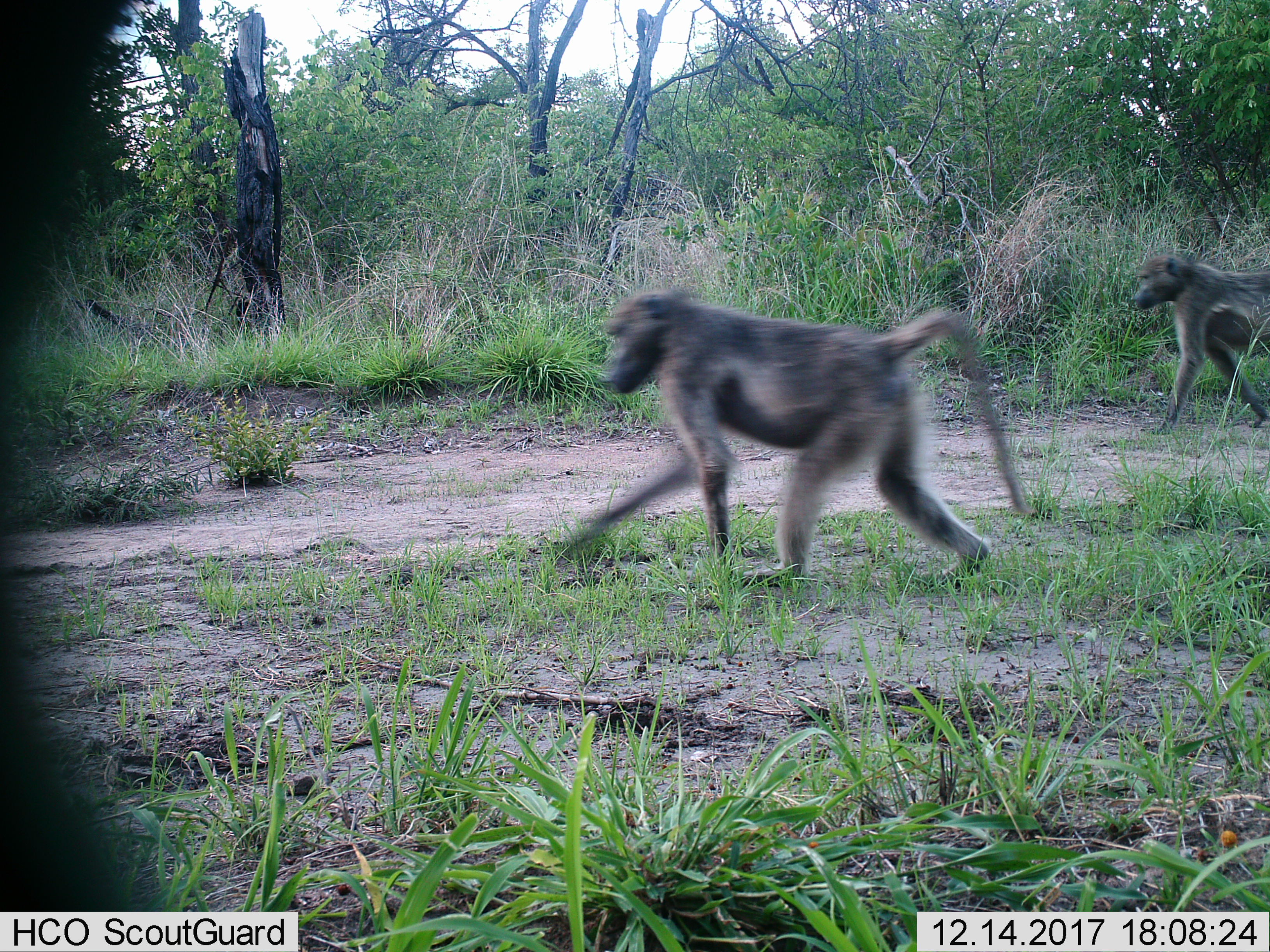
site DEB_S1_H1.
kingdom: Animalia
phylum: Chordata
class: Mammalia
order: Primates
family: Cercopithecidae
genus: Papio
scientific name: Papio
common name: baboon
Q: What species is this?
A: Baboon (Papio).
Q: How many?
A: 2.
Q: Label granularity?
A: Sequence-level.